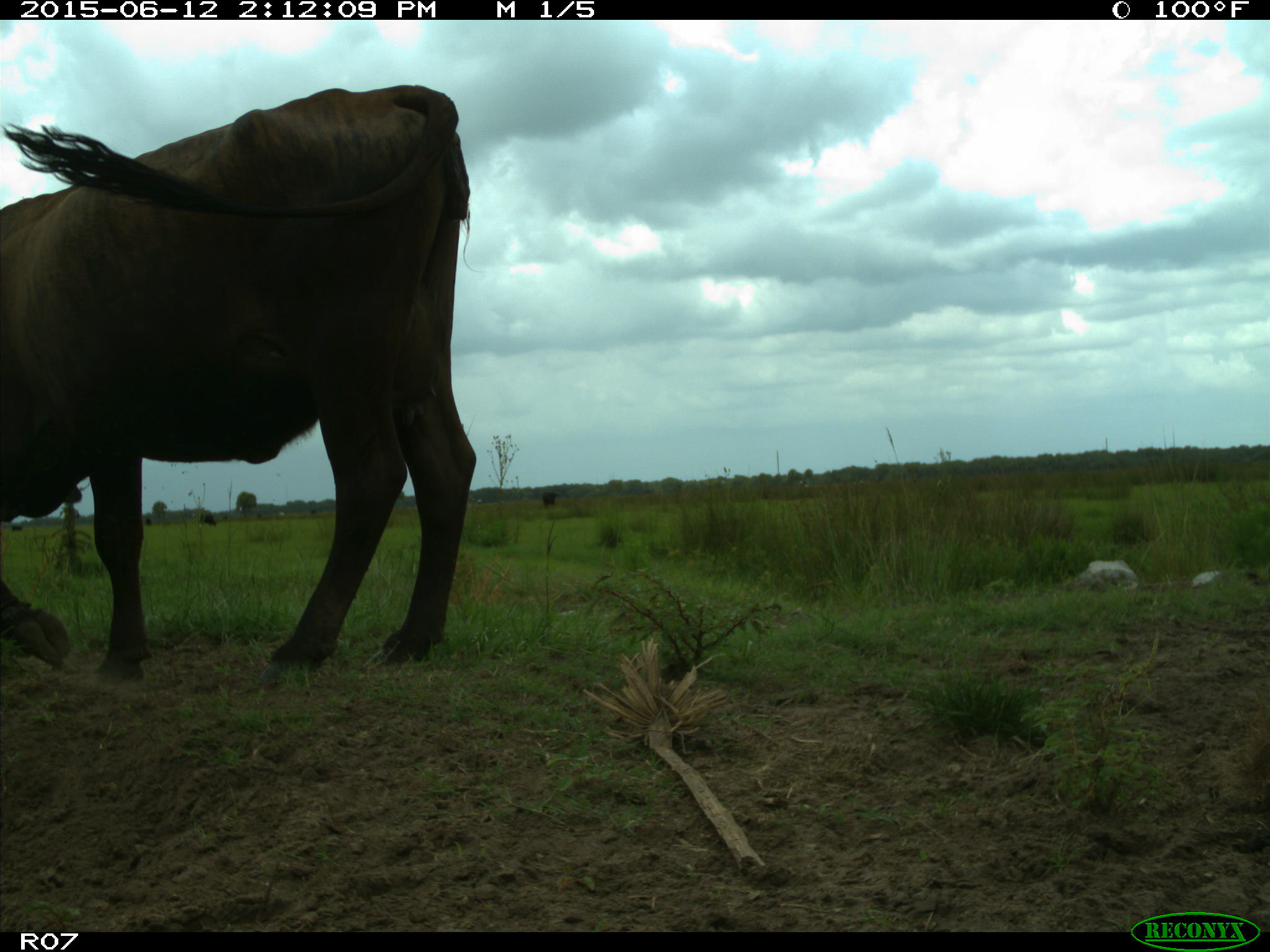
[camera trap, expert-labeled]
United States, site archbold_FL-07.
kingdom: Animalia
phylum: Chordata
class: Mammalia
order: Artiodactyla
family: Bovidae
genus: Bos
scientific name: Bos taurus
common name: domestic cow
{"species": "Bos taurus (domestic cow)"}